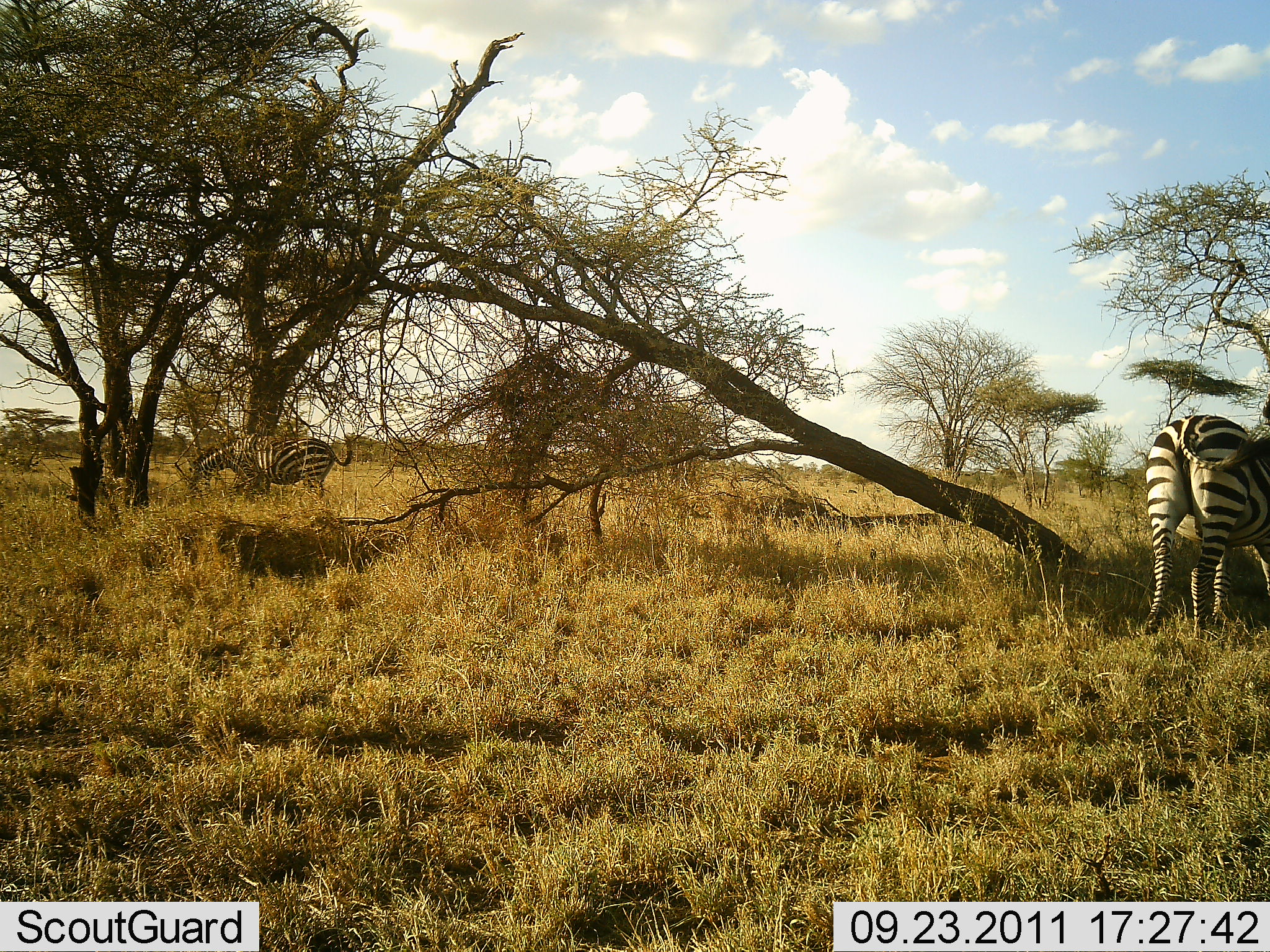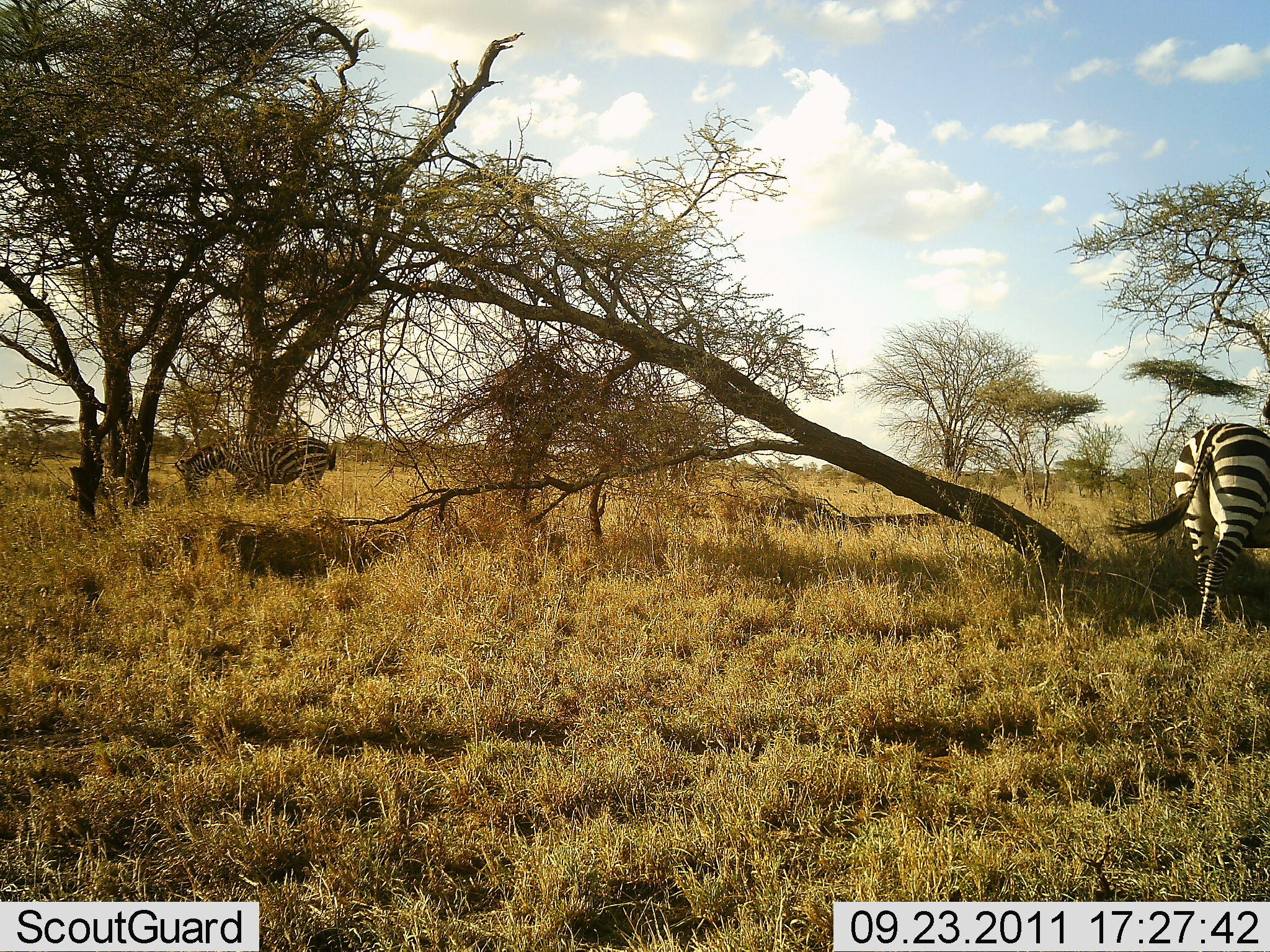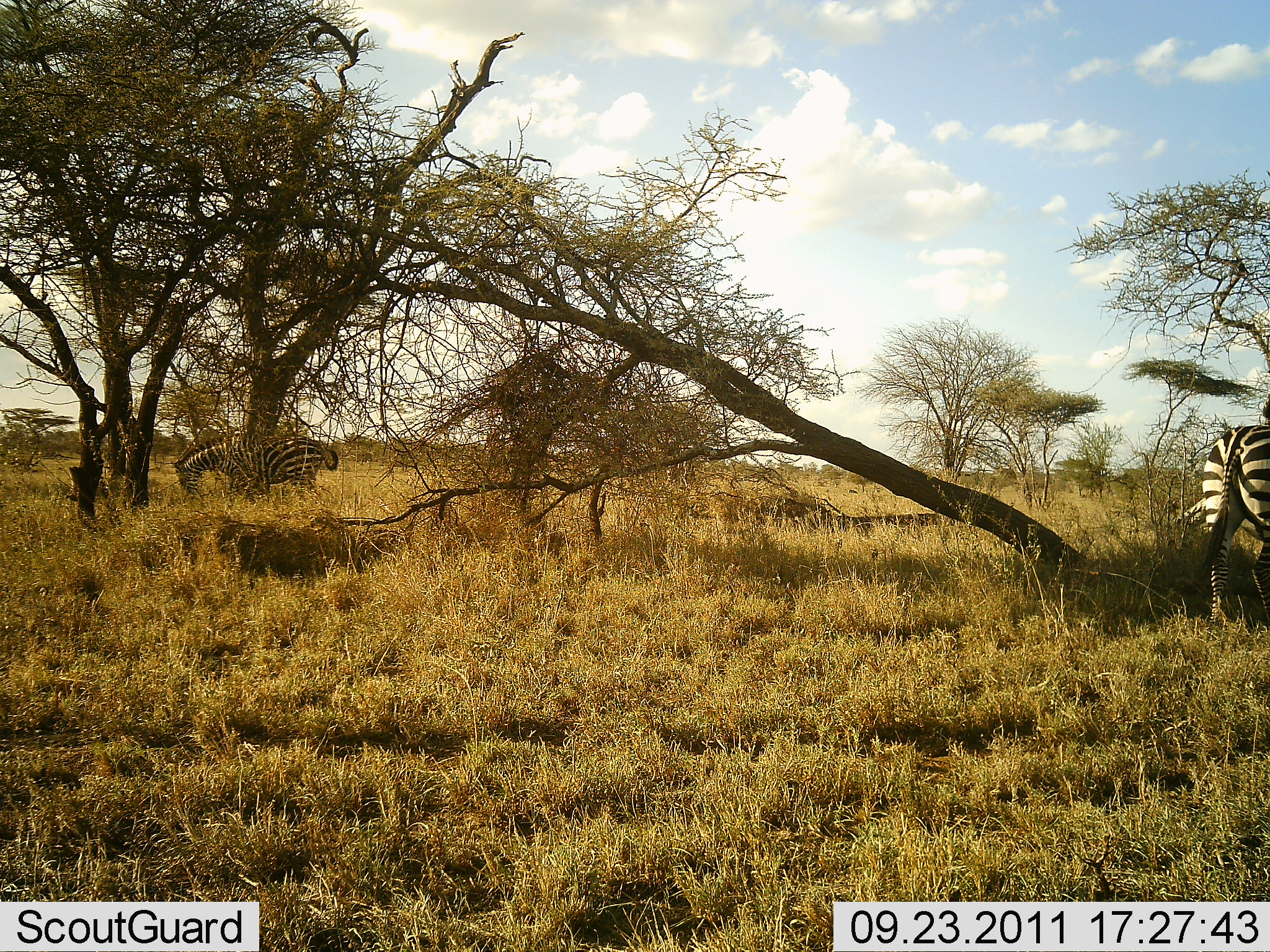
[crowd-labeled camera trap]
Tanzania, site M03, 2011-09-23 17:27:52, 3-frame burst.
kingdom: Animalia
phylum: Chordata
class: Mammalia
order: Perissodactyla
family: Equidae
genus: Equus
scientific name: Equus quagga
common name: plains zebra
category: zebra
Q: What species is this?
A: Zebra (plains zebra) (Equus quagga).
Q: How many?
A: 2.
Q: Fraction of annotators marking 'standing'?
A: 50%.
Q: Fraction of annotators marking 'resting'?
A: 0%.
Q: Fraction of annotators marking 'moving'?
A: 50%.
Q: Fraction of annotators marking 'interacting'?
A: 0%.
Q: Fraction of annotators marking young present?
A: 8%.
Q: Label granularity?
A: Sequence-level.